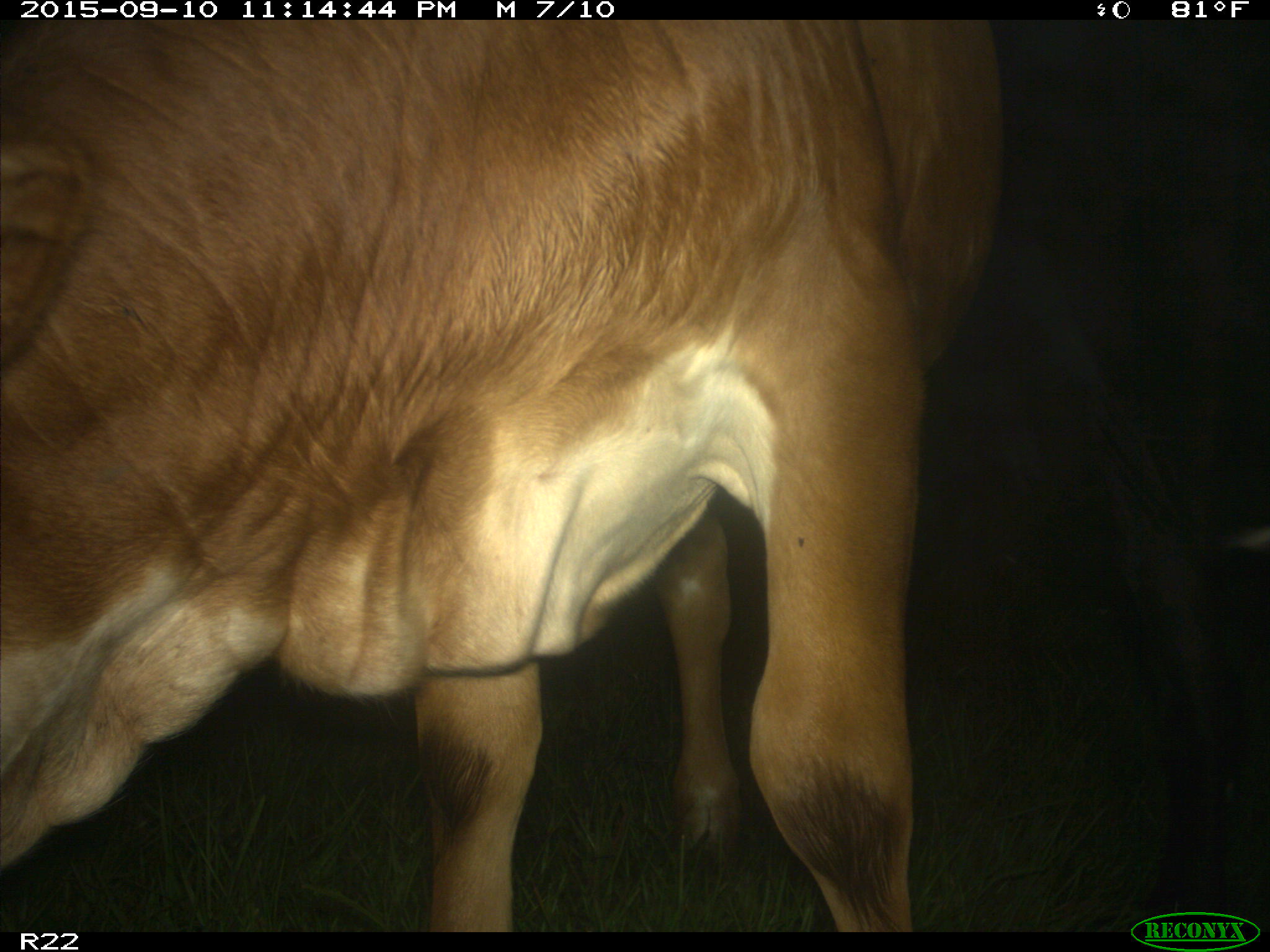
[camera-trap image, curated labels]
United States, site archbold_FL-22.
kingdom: Animalia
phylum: Chordata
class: Mammalia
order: Artiodactyla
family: Bovidae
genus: Bos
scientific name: Bos taurus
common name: domestic cow